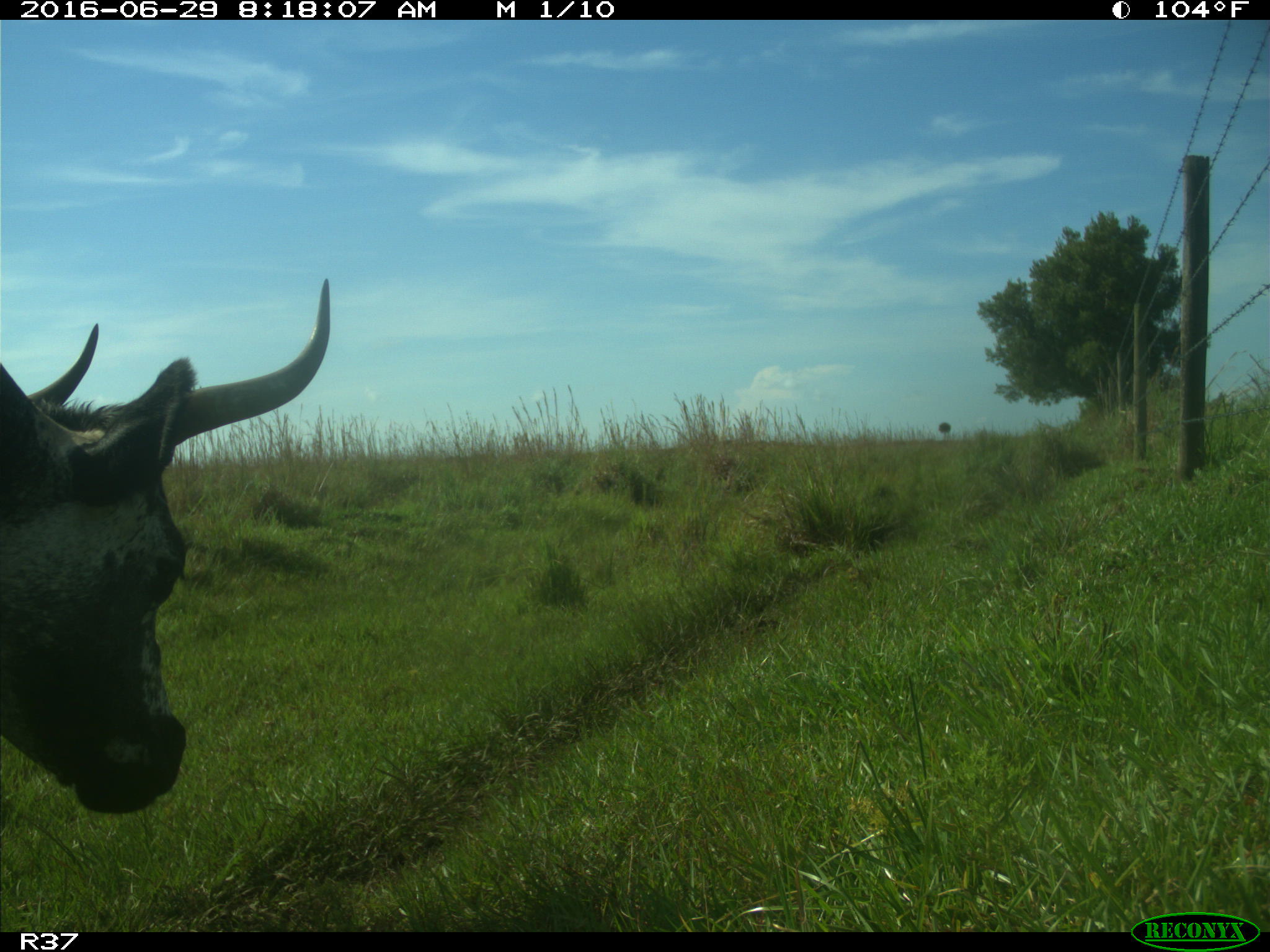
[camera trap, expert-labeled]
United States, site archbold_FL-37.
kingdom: Animalia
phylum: Chordata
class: Mammalia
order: Artiodactyla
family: Bovidae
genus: Bos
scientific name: Bos taurus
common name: domestic cow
Bos taurus (domestic cow).